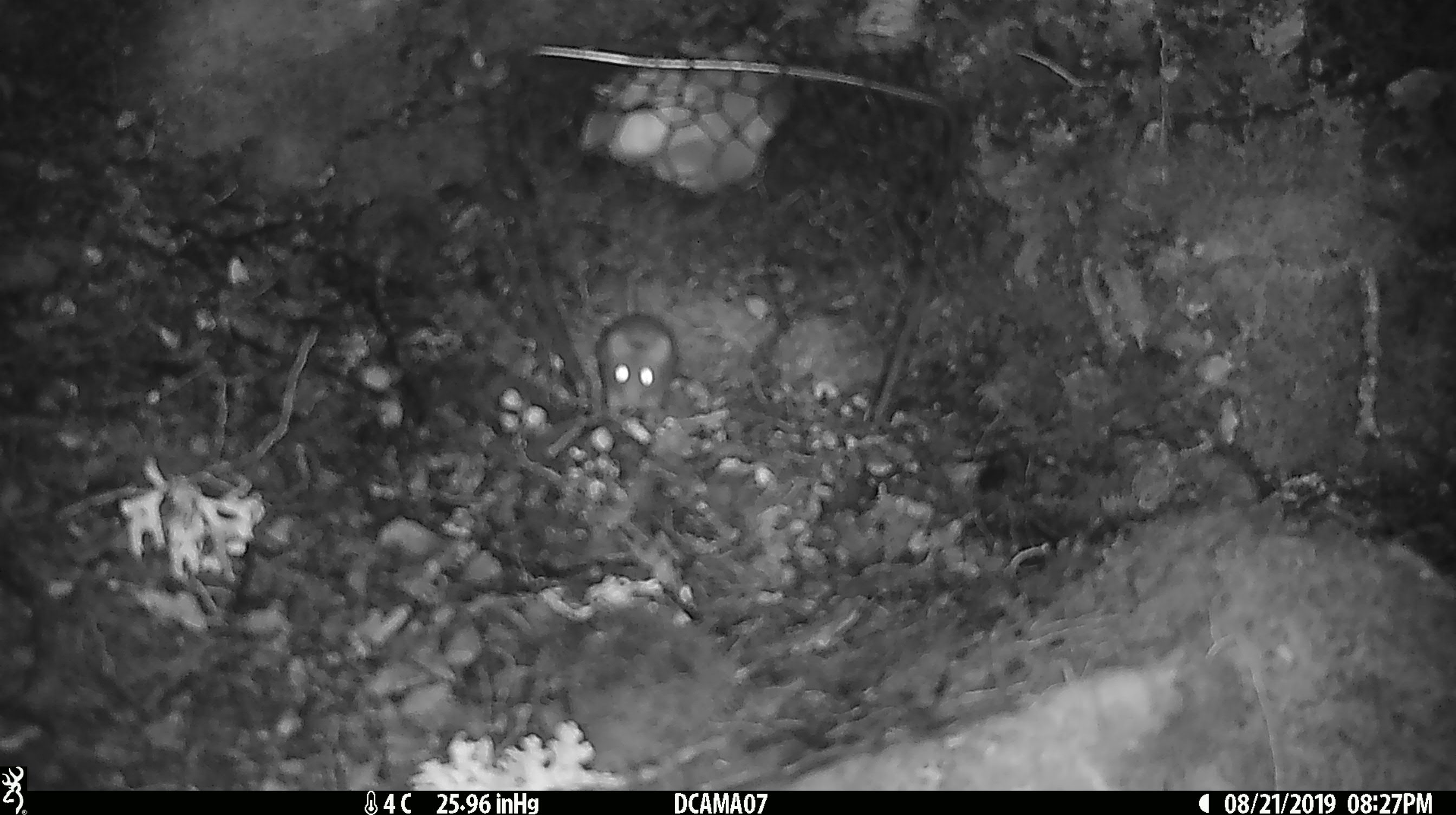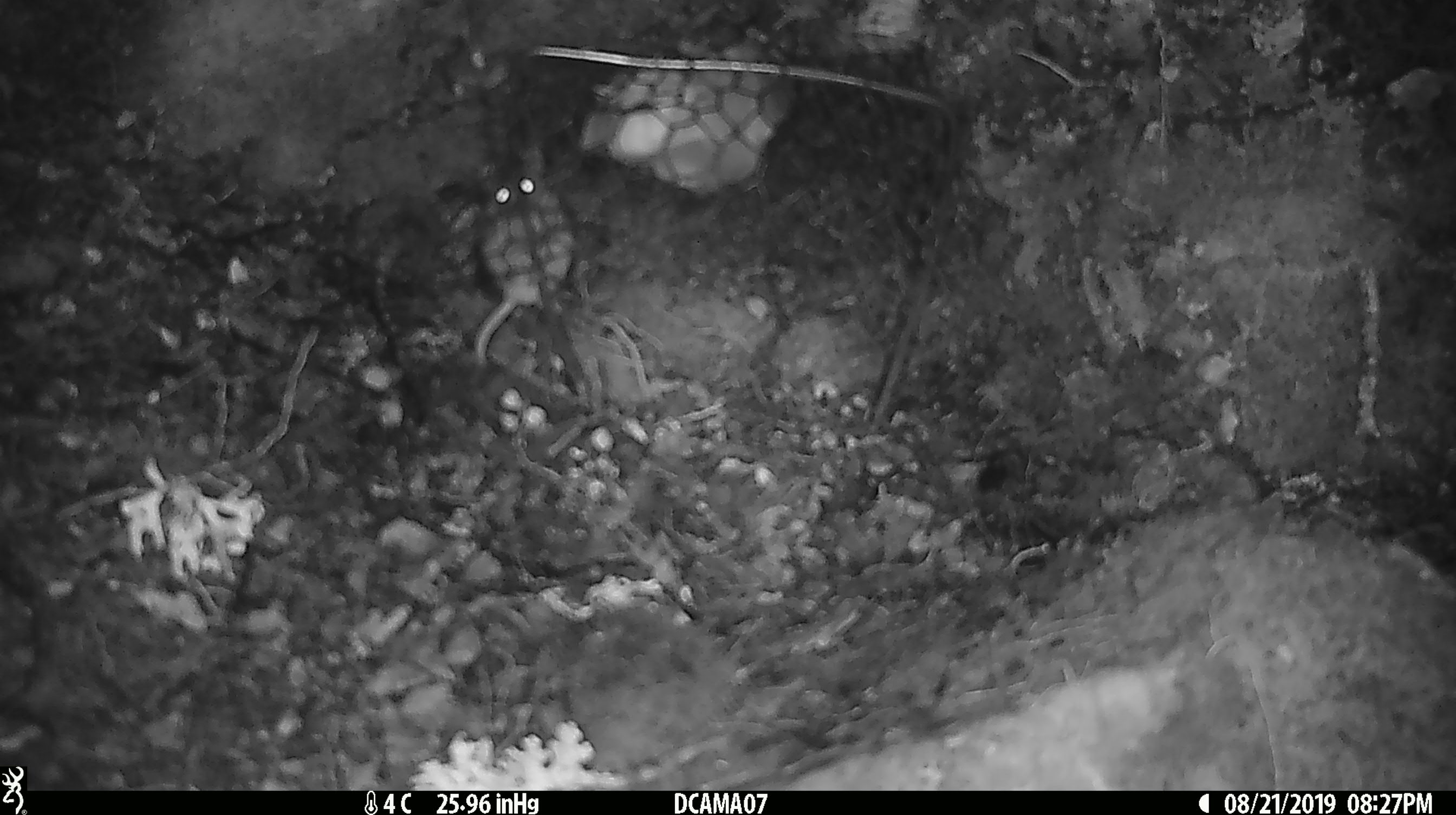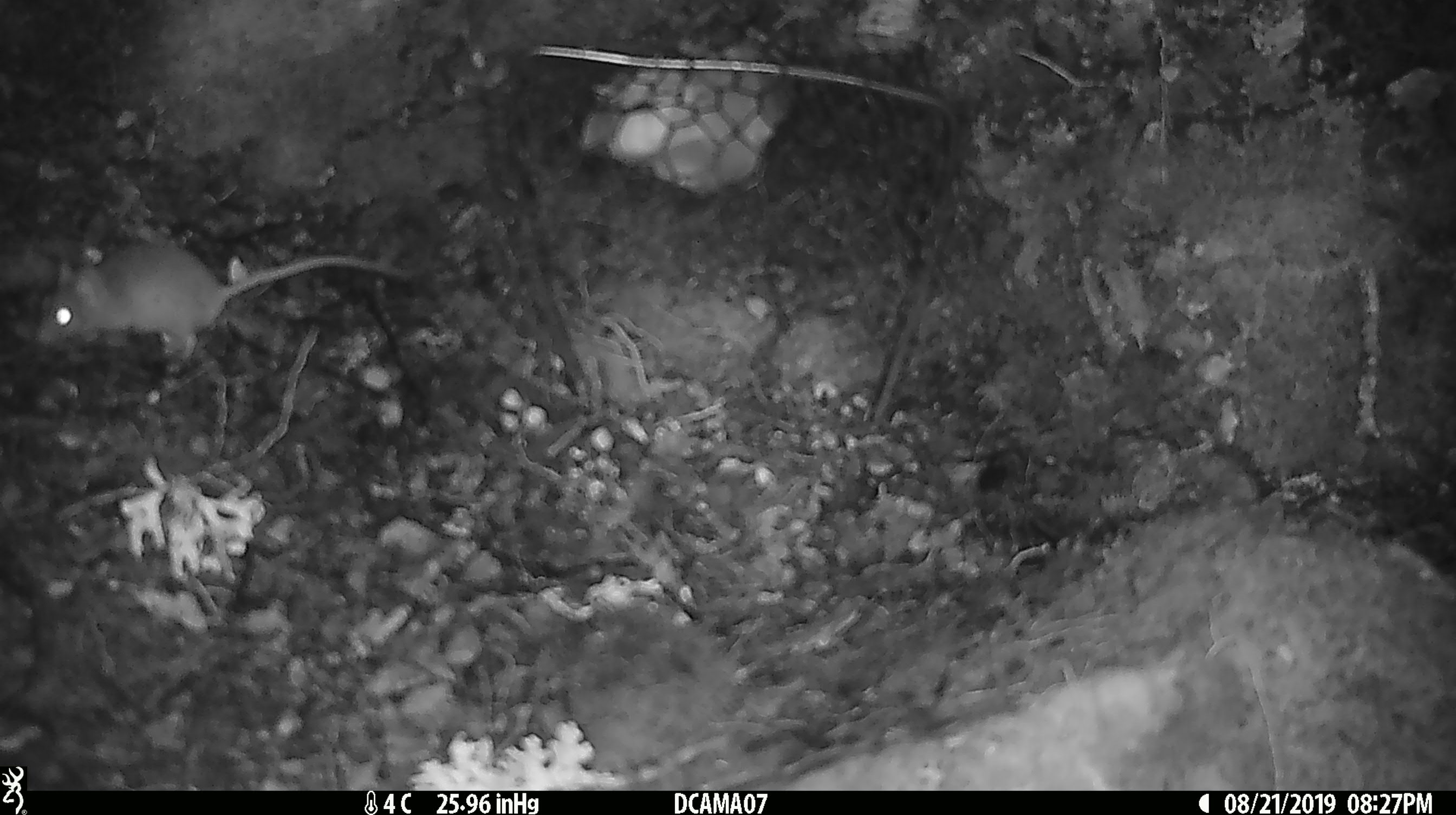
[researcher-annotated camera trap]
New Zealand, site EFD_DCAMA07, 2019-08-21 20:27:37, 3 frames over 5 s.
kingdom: Animalia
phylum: Chordata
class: Mammalia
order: Rodentia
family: Muridae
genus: Mus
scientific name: Mus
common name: mouse